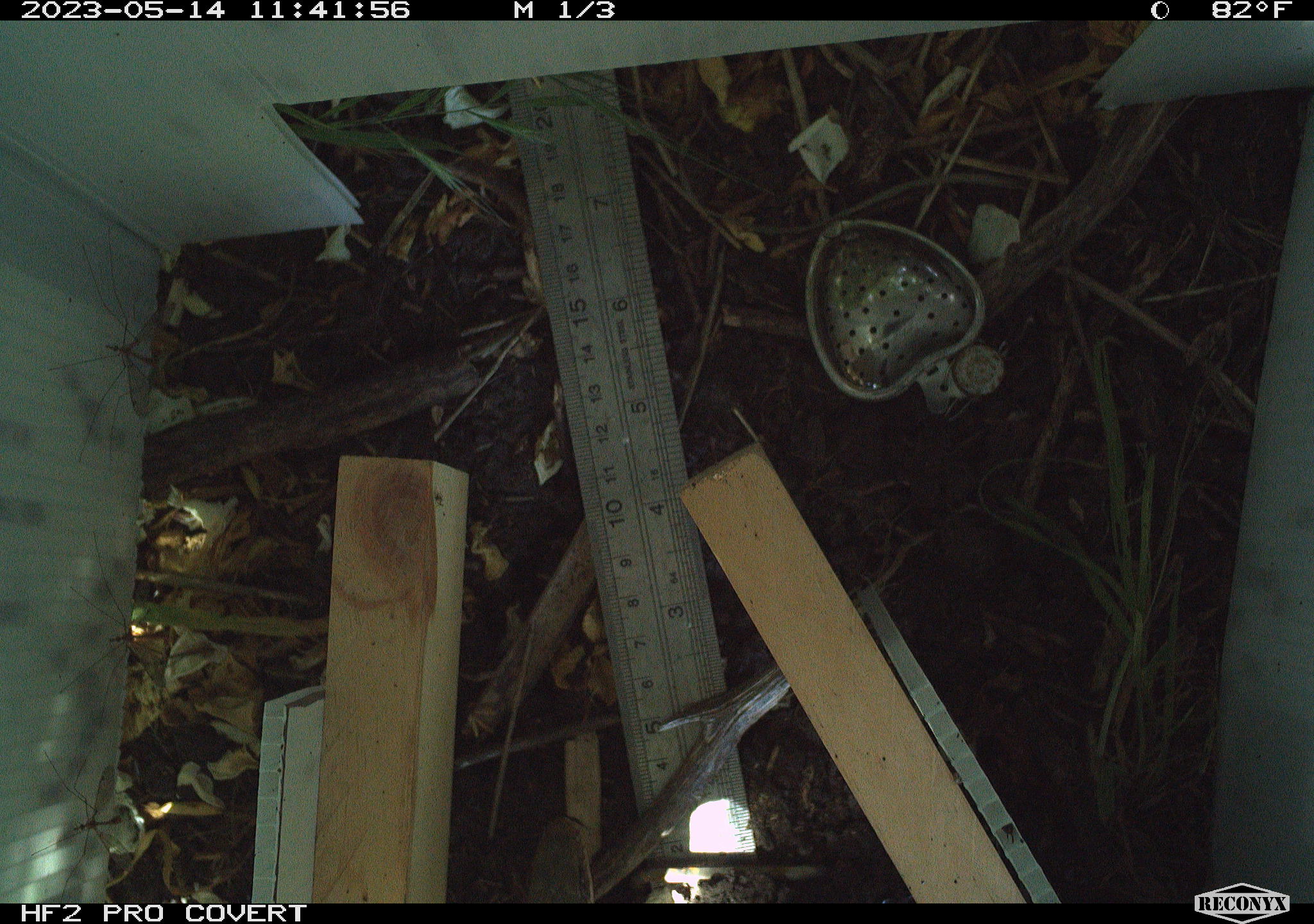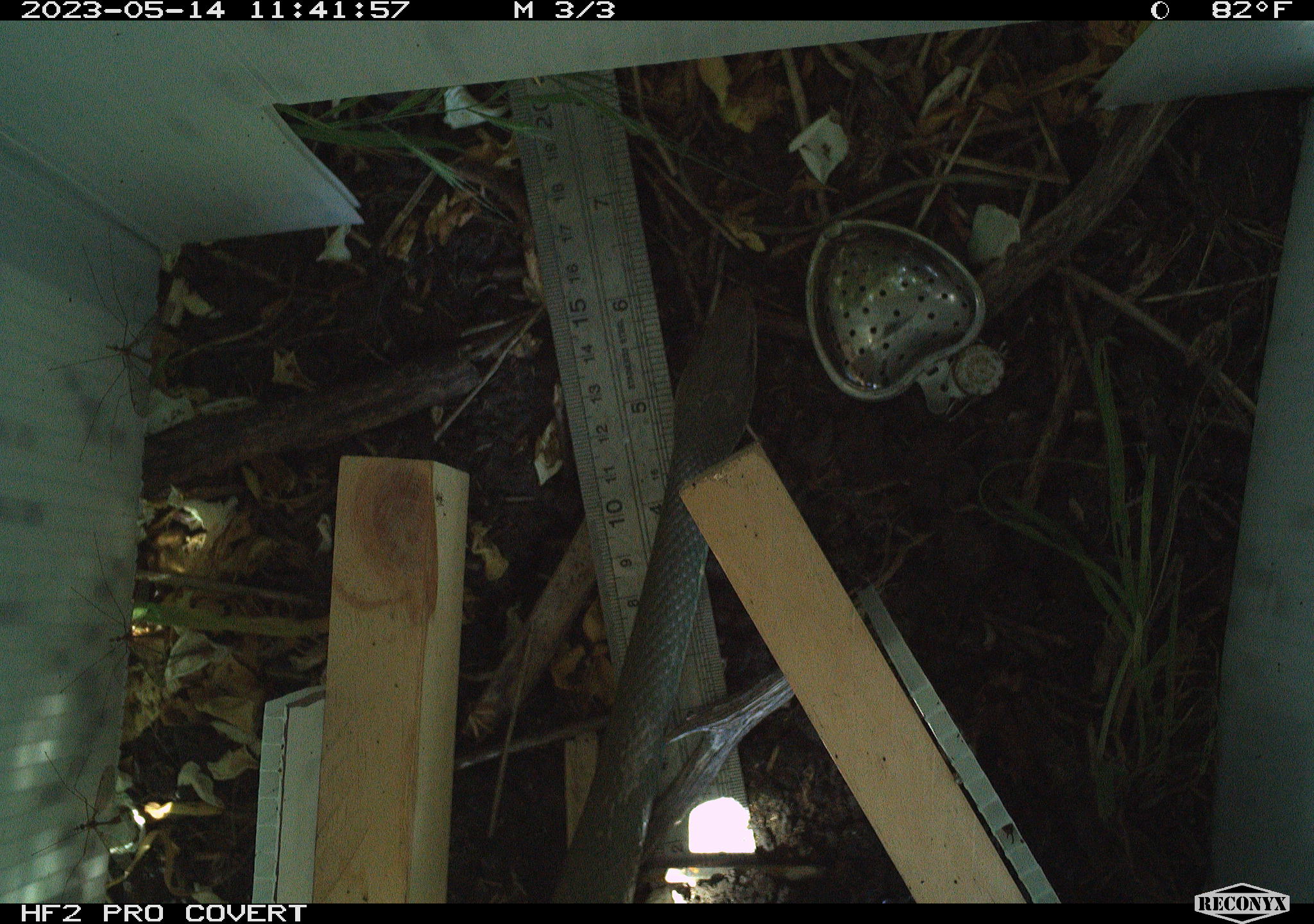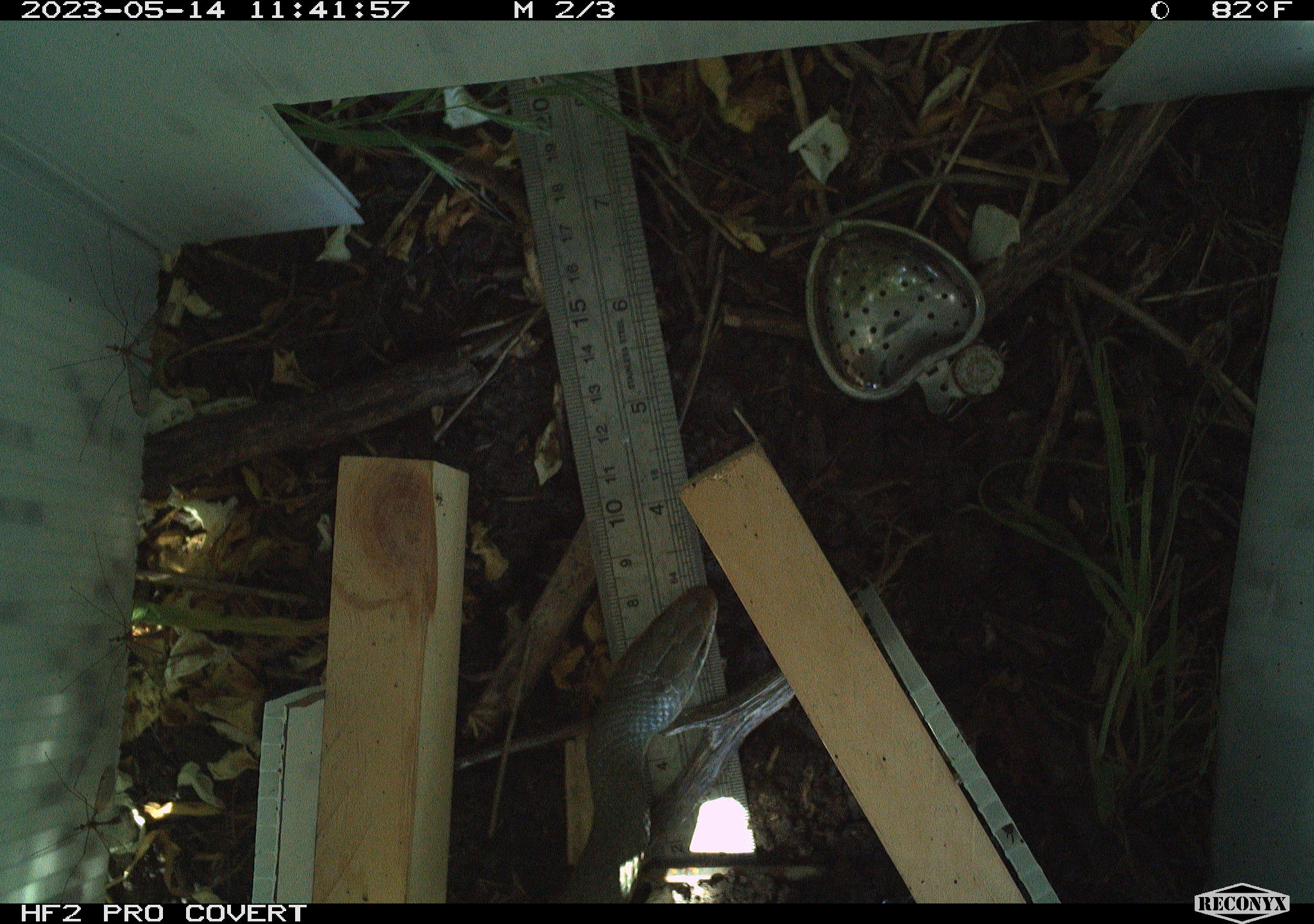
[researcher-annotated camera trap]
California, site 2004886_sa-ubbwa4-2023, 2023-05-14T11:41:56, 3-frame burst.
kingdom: Animalia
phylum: Chordata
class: Reptilia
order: Squamata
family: Colubridae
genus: Coluber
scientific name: Coluber constrictor mormon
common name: western yellow-bellied racer